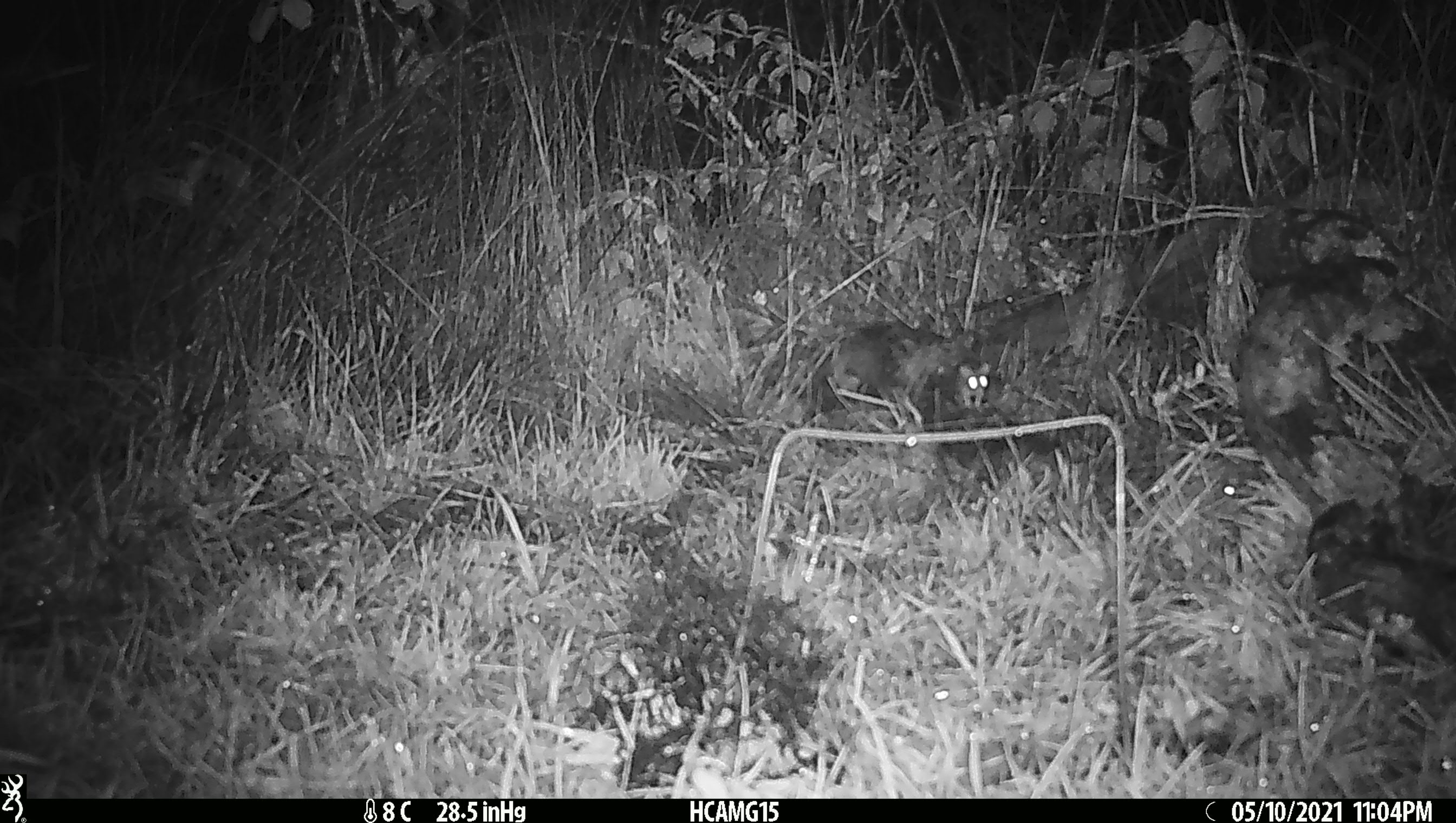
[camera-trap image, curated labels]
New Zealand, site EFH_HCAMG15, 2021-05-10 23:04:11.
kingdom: Animalia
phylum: Chordata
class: Mammalia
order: Rodentia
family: Muridae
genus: Mus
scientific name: Mus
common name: mouse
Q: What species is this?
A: Mouse (Mus).